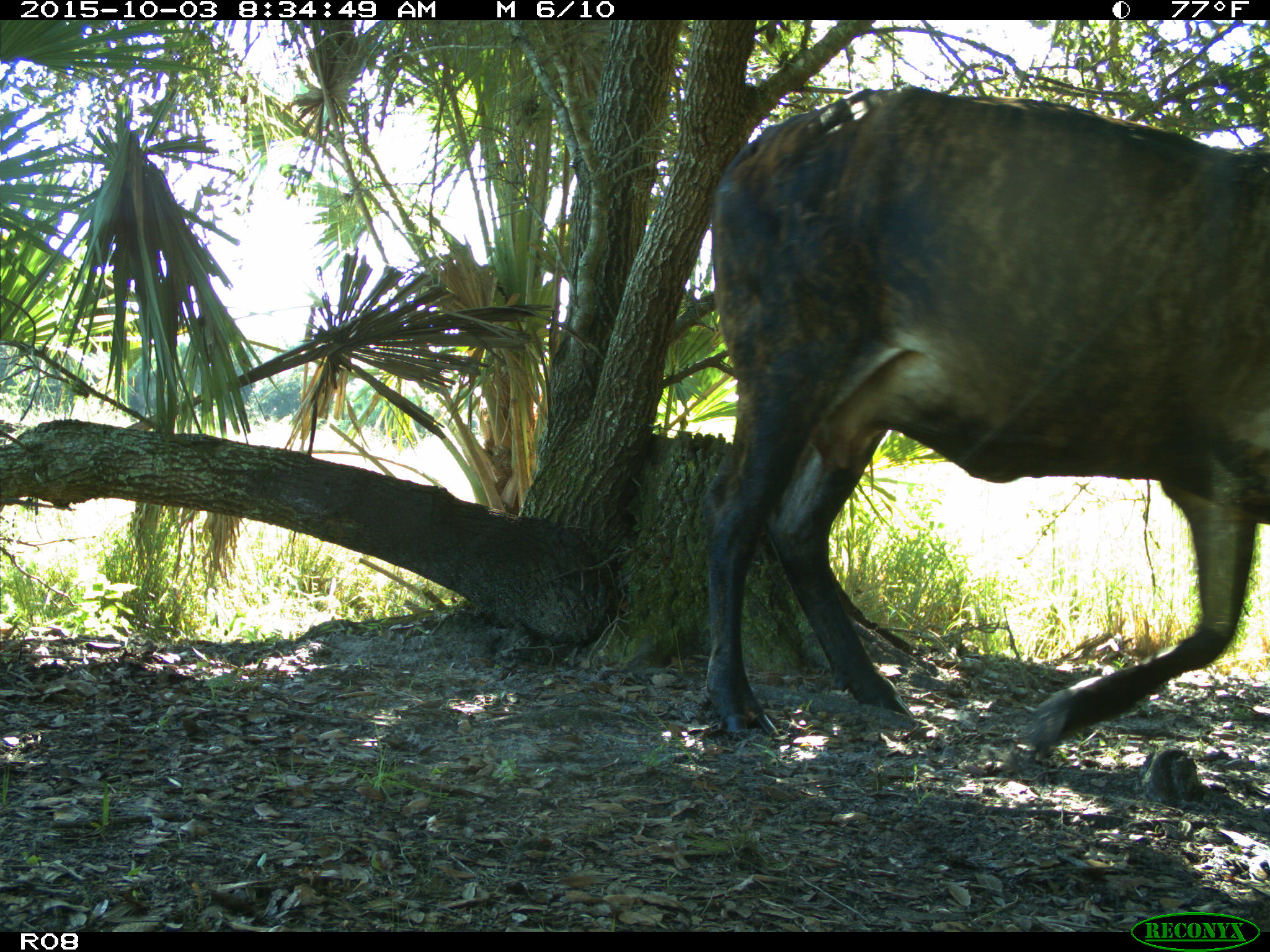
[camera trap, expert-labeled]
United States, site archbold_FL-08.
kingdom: Animalia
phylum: Chordata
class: Mammalia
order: Artiodactyla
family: Bovidae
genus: Bos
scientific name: Bos taurus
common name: domestic cow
Bos taurus (domestic cow).